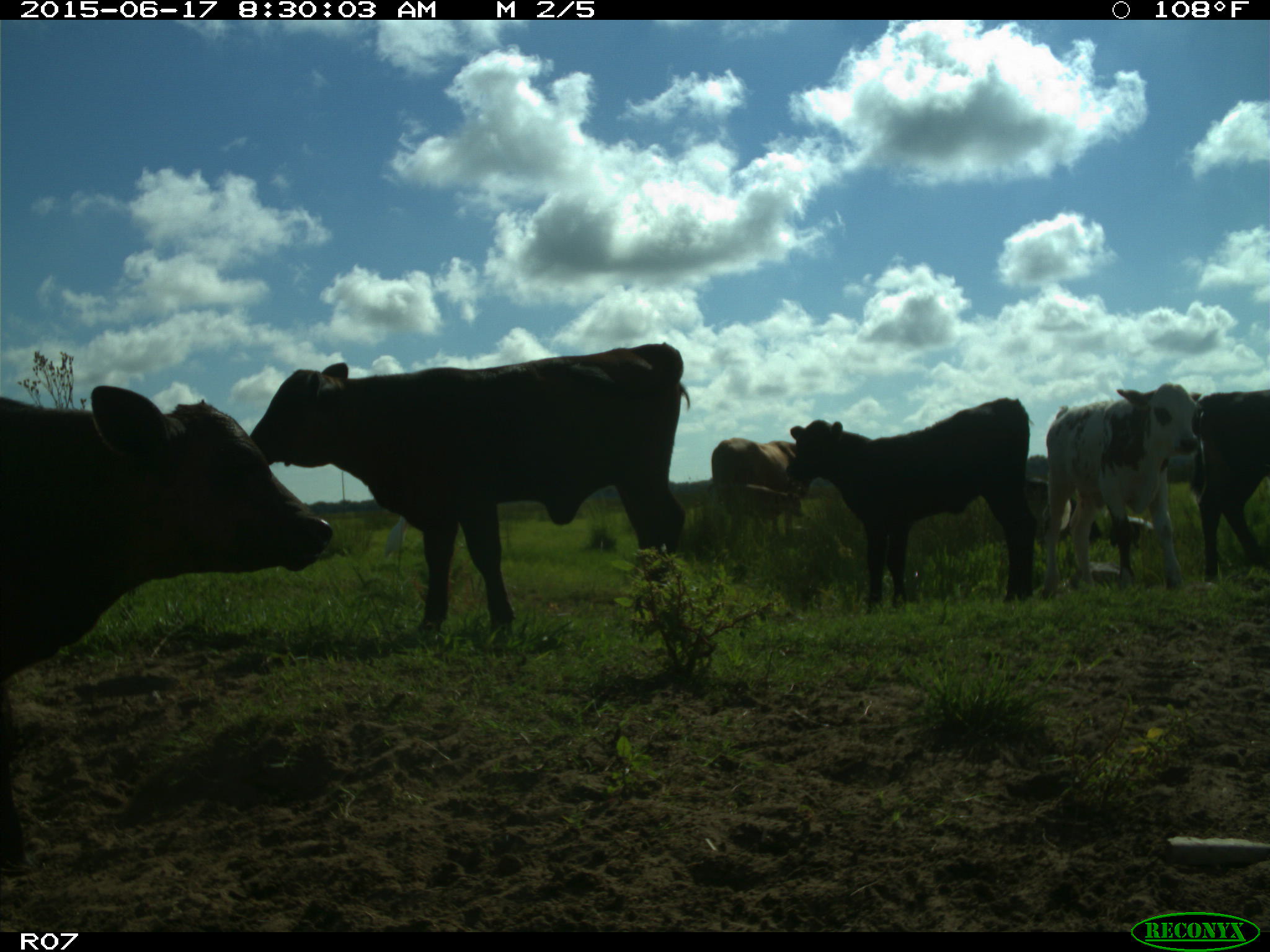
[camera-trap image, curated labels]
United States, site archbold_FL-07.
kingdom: Animalia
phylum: Chordata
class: Mammalia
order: Artiodactyla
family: Bovidae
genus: Bos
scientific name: Bos taurus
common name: domestic cow